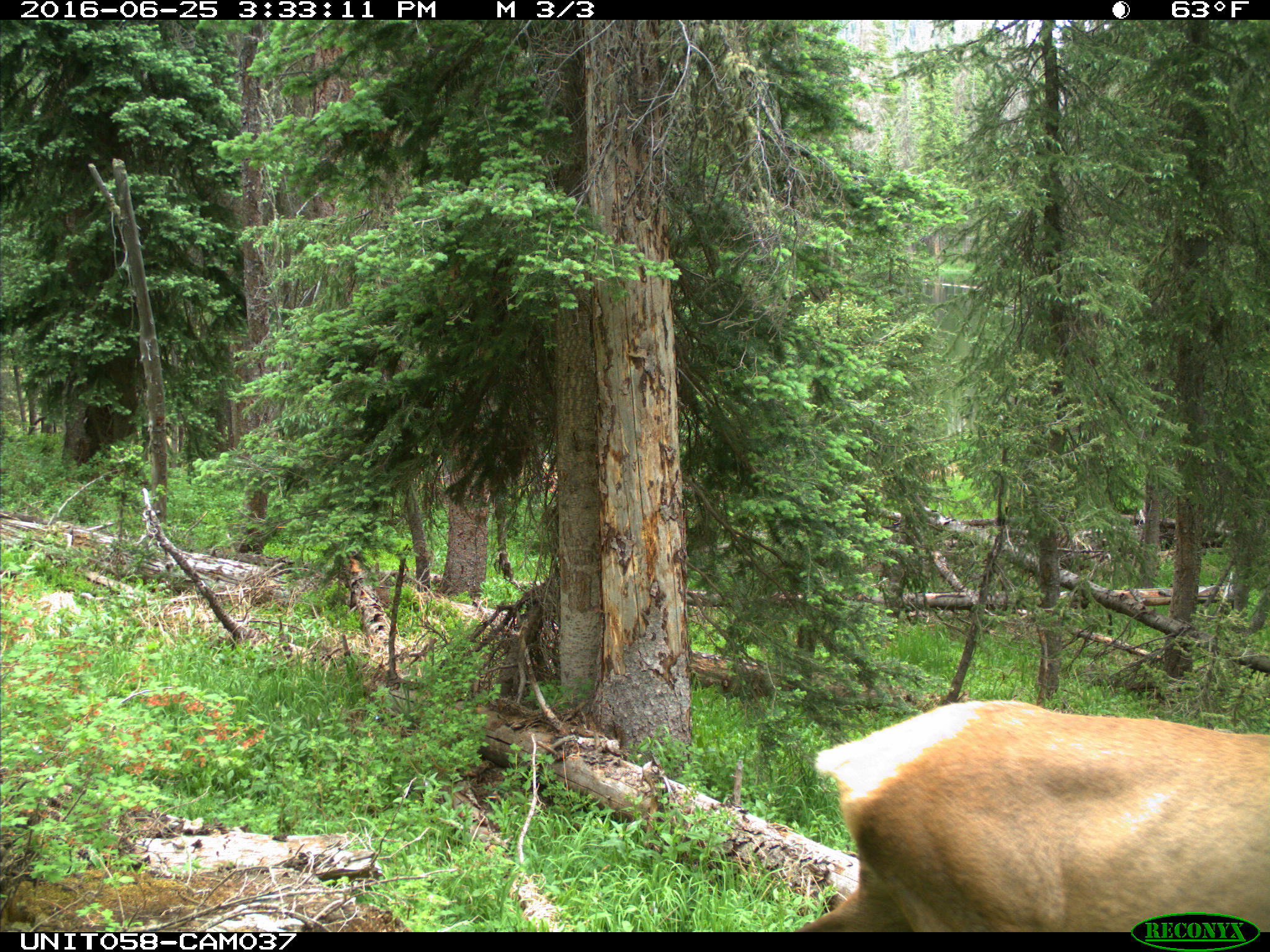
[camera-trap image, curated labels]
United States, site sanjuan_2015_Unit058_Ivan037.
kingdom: Animalia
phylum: Chordata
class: Mammalia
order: Artiodactyla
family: Cervidae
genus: Cervus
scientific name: Cervus elaphus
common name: red deer